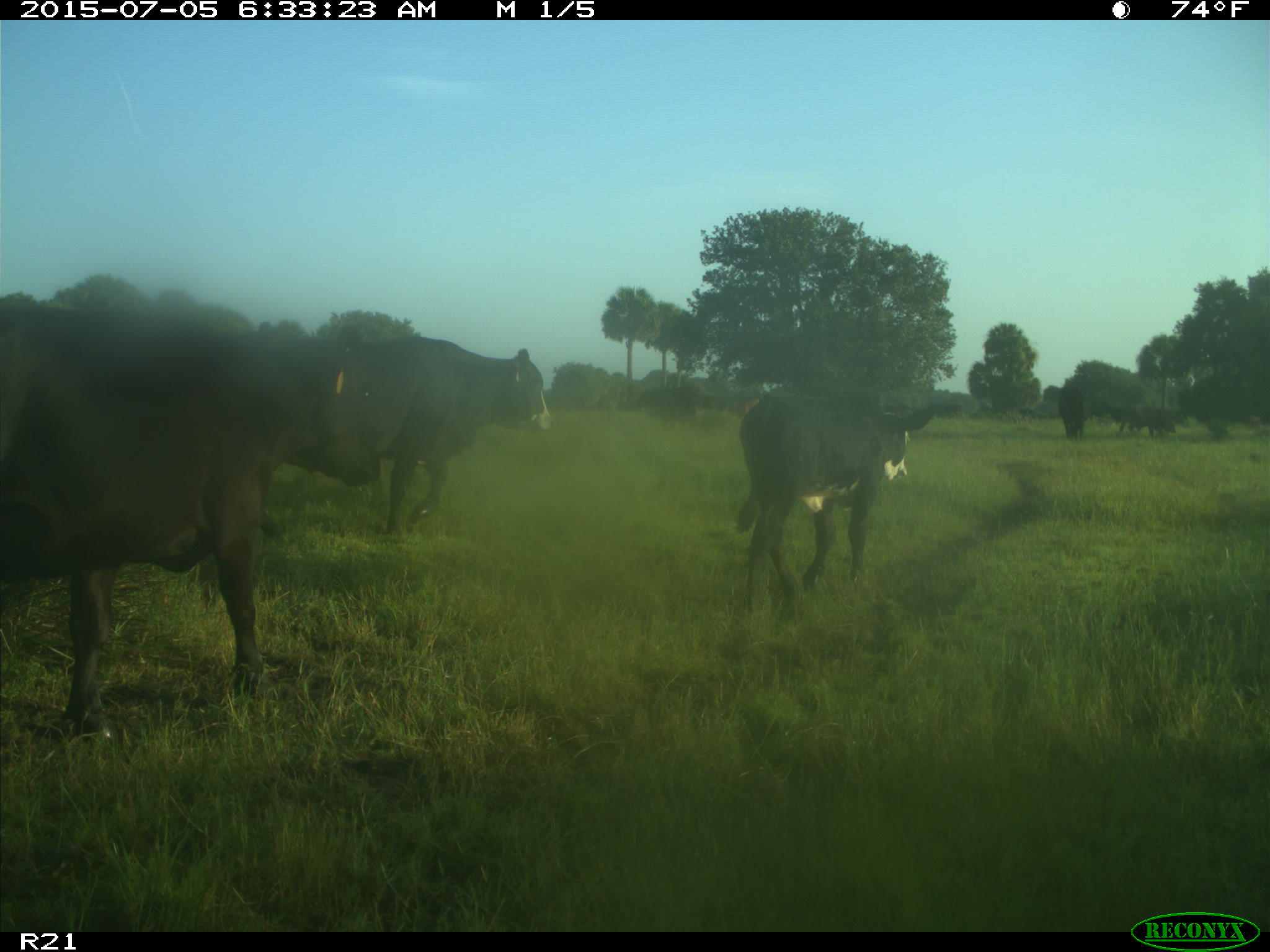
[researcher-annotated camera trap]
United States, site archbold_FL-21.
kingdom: Animalia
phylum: Chordata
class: Mammalia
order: Artiodactyla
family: Bovidae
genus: Bos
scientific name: Bos taurus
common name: domestic cow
Bos taurus (domestic cow).